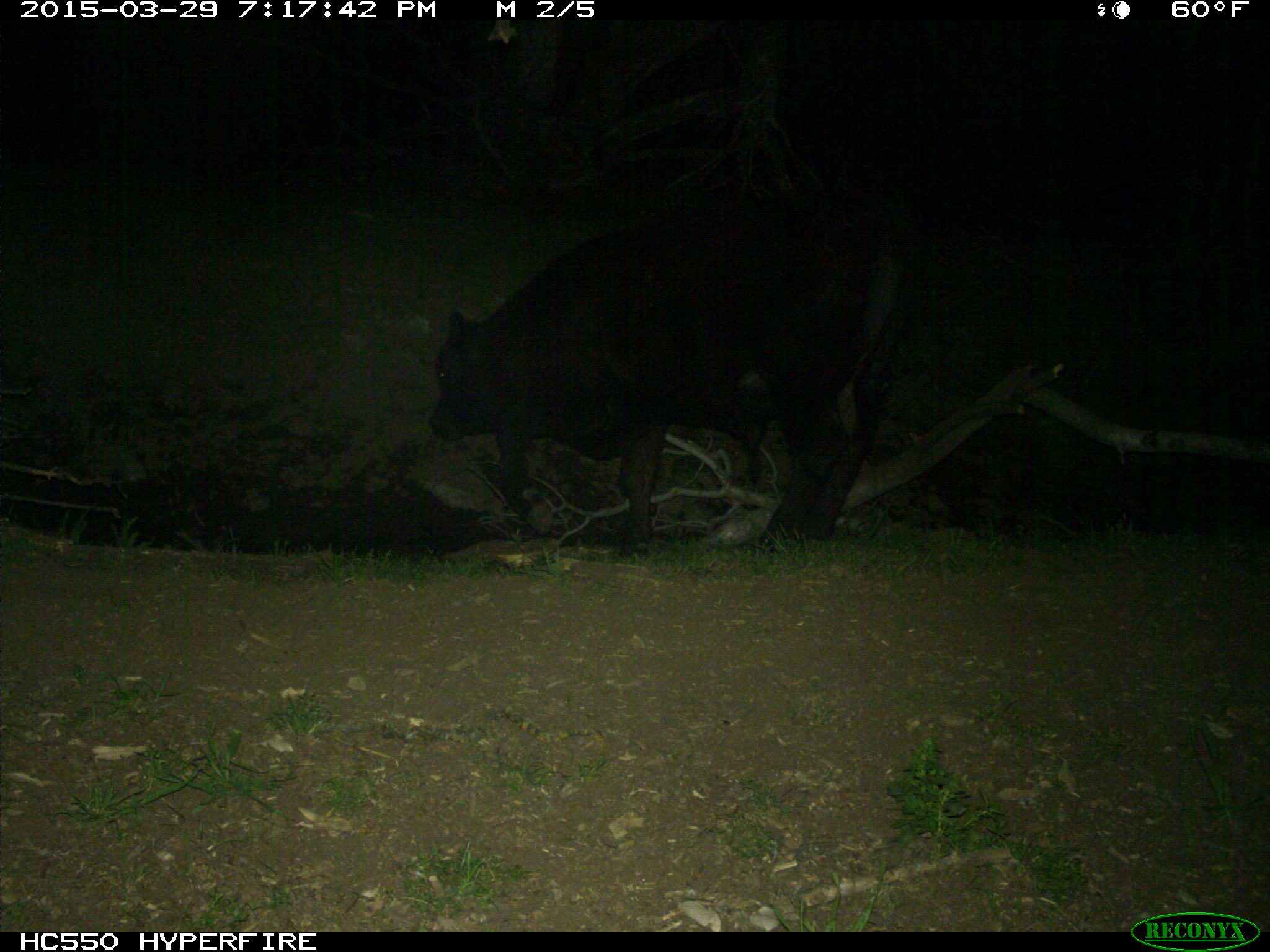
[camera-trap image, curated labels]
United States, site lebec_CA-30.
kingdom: Animalia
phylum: Chordata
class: Mammalia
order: Artiodactyla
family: Bovidae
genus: Bos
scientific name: Bos taurus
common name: domestic cow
Bos taurus (domestic cow).